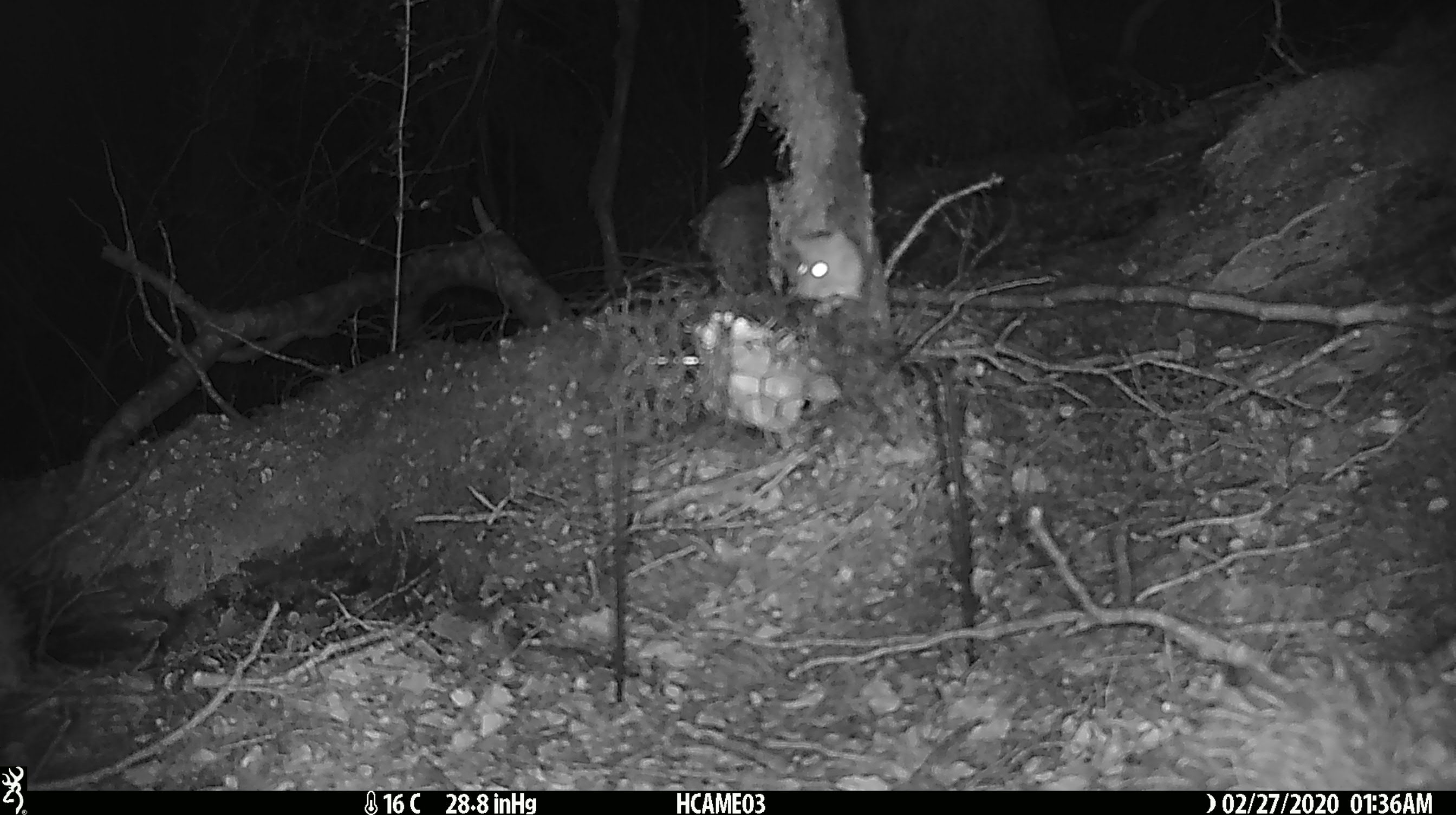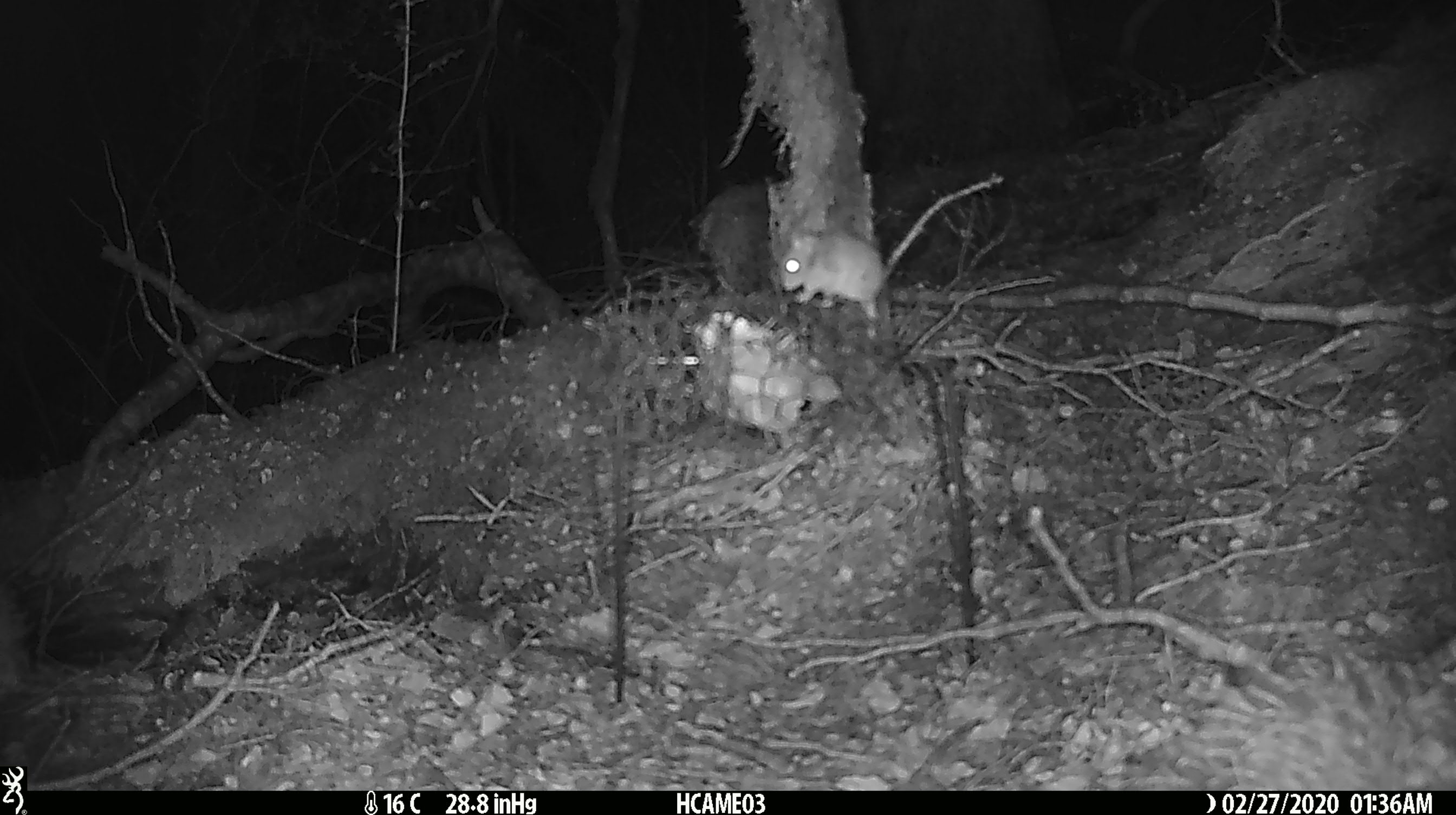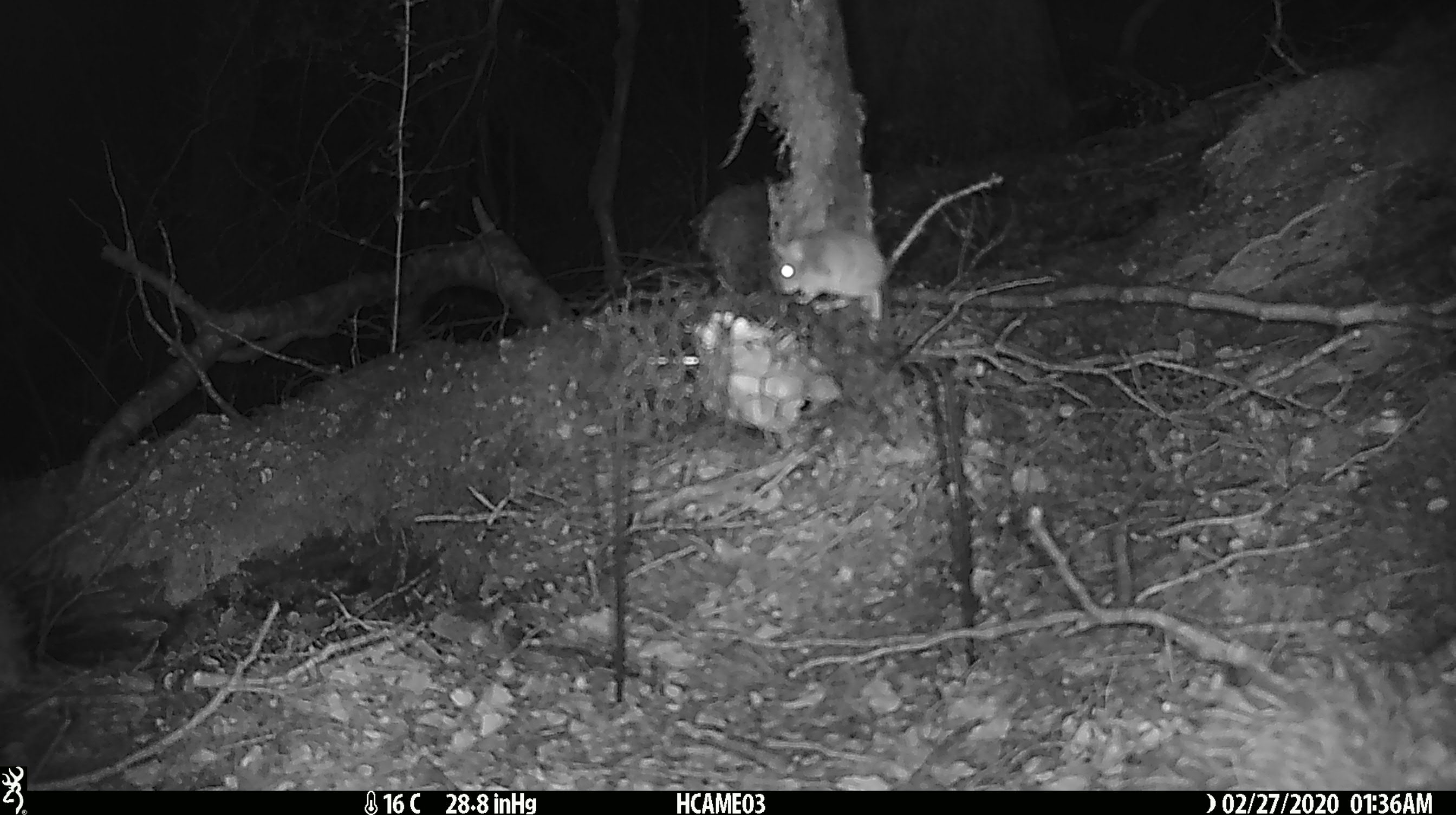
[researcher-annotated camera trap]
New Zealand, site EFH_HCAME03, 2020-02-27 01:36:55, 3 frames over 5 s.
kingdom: Animalia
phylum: Chordata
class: Mammalia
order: Rodentia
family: Muridae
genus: Mus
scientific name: Mus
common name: mouse